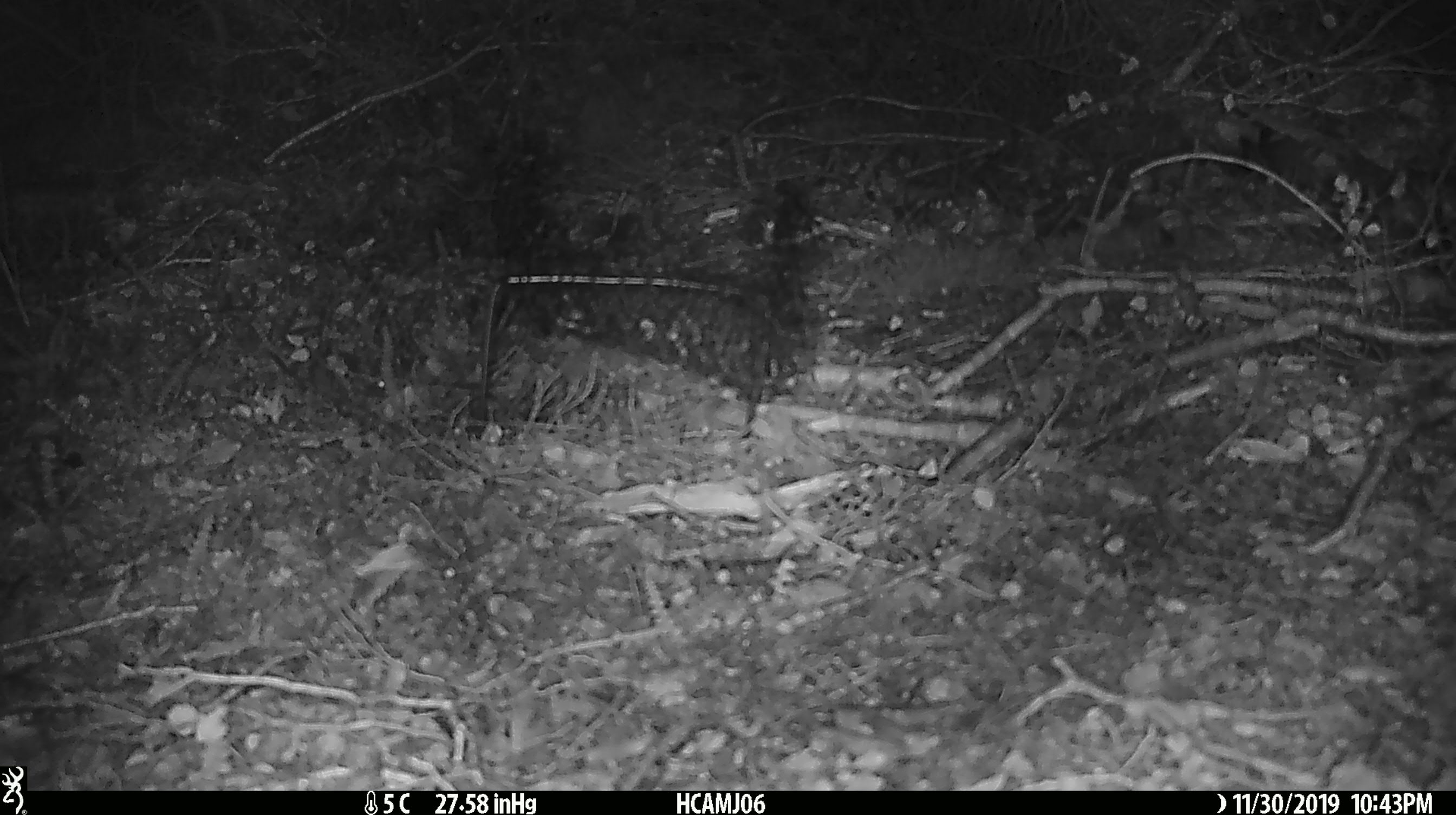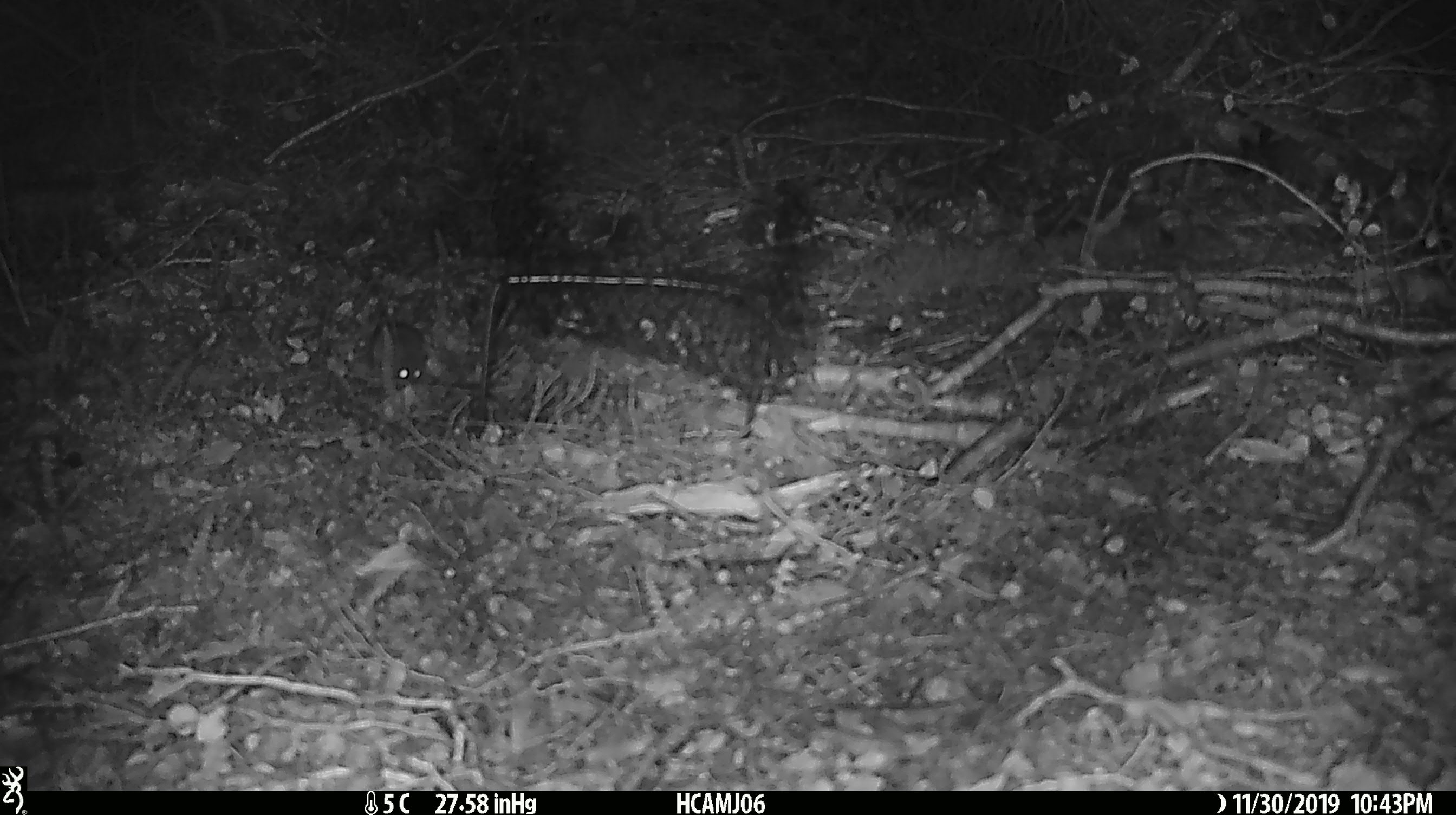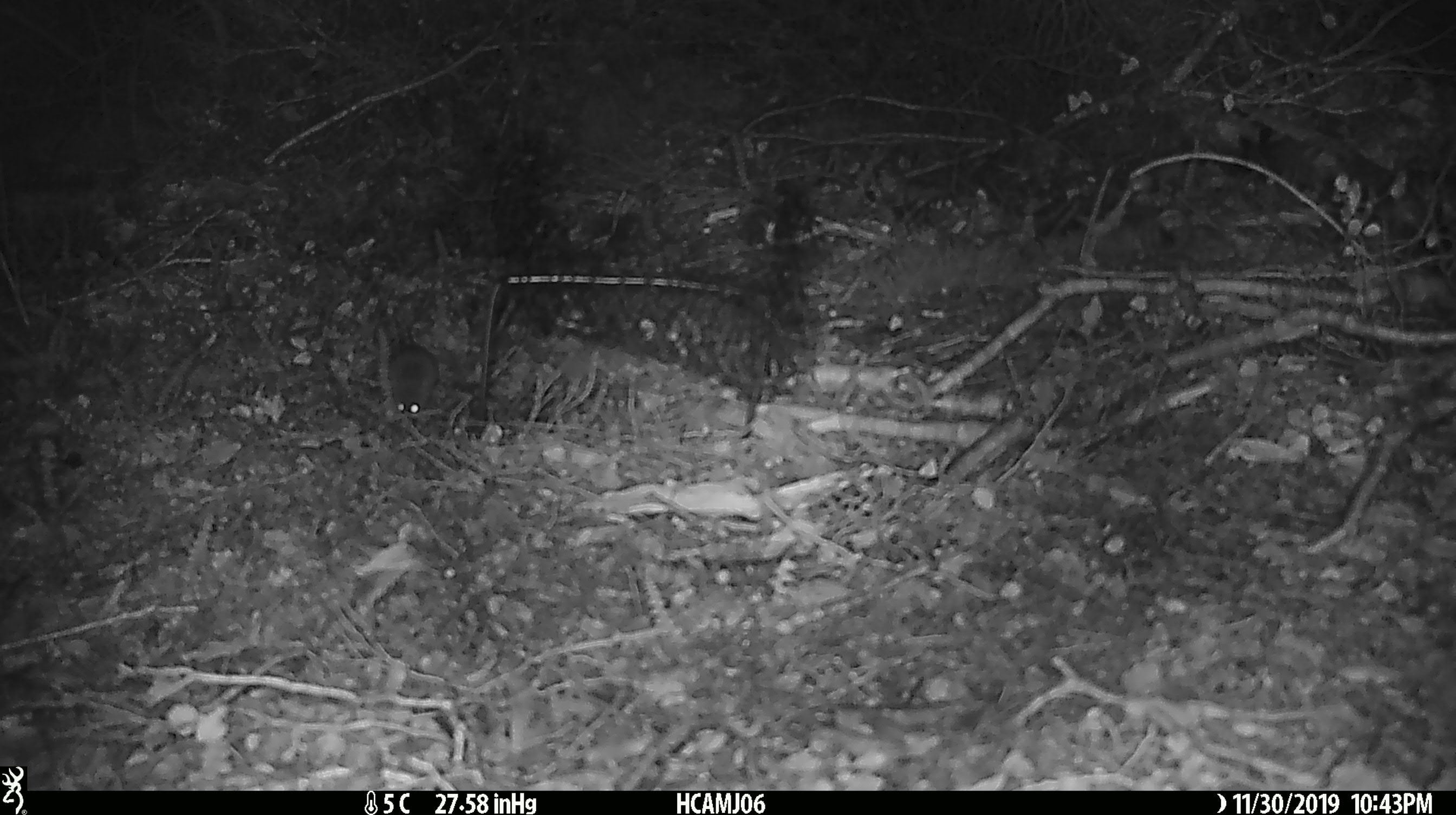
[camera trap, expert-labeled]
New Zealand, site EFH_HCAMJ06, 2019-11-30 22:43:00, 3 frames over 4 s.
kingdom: Animalia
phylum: Chordata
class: Mammalia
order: Rodentia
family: Muridae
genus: Mus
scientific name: Mus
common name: mouse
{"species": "mouse (Mus)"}